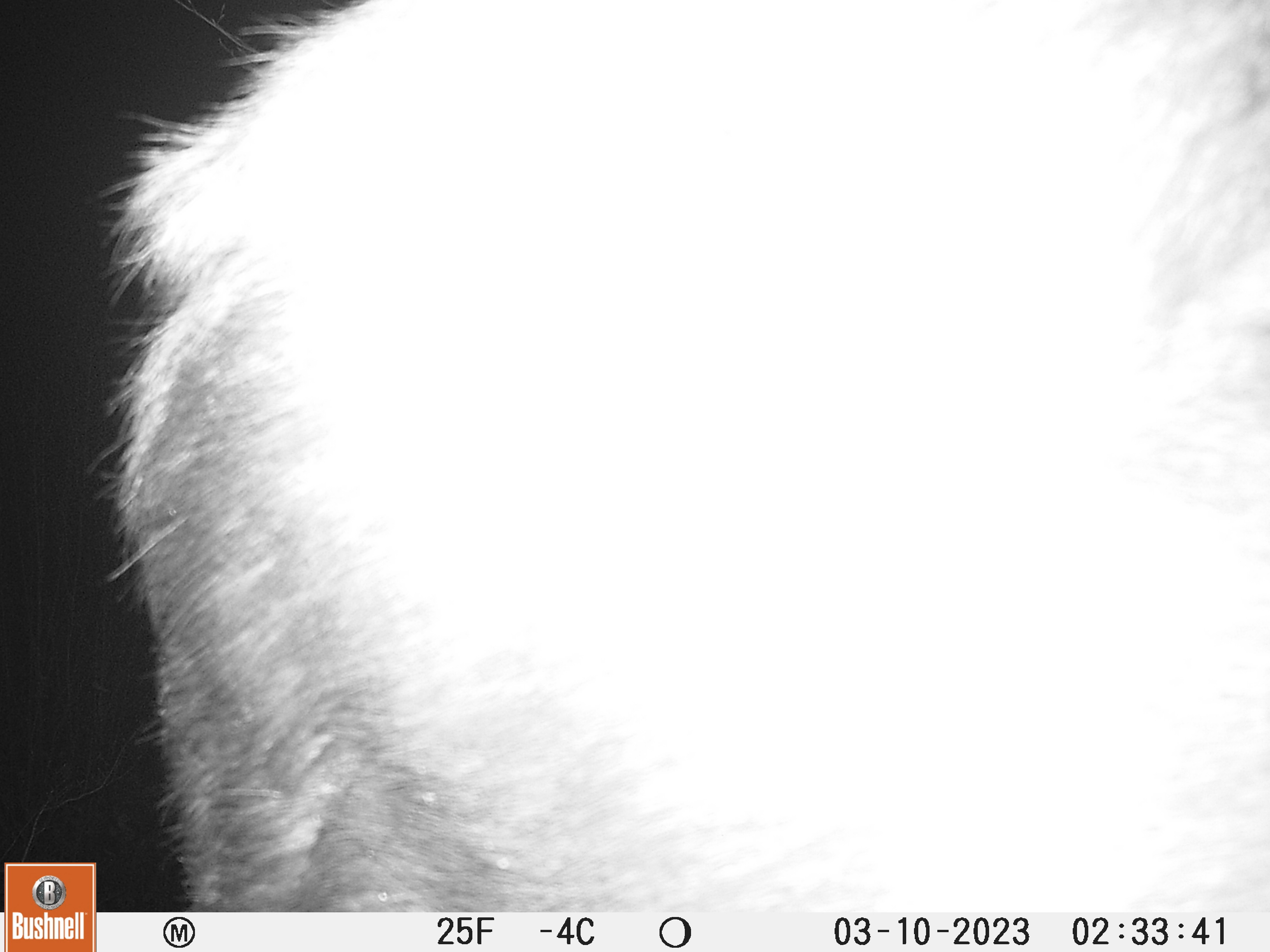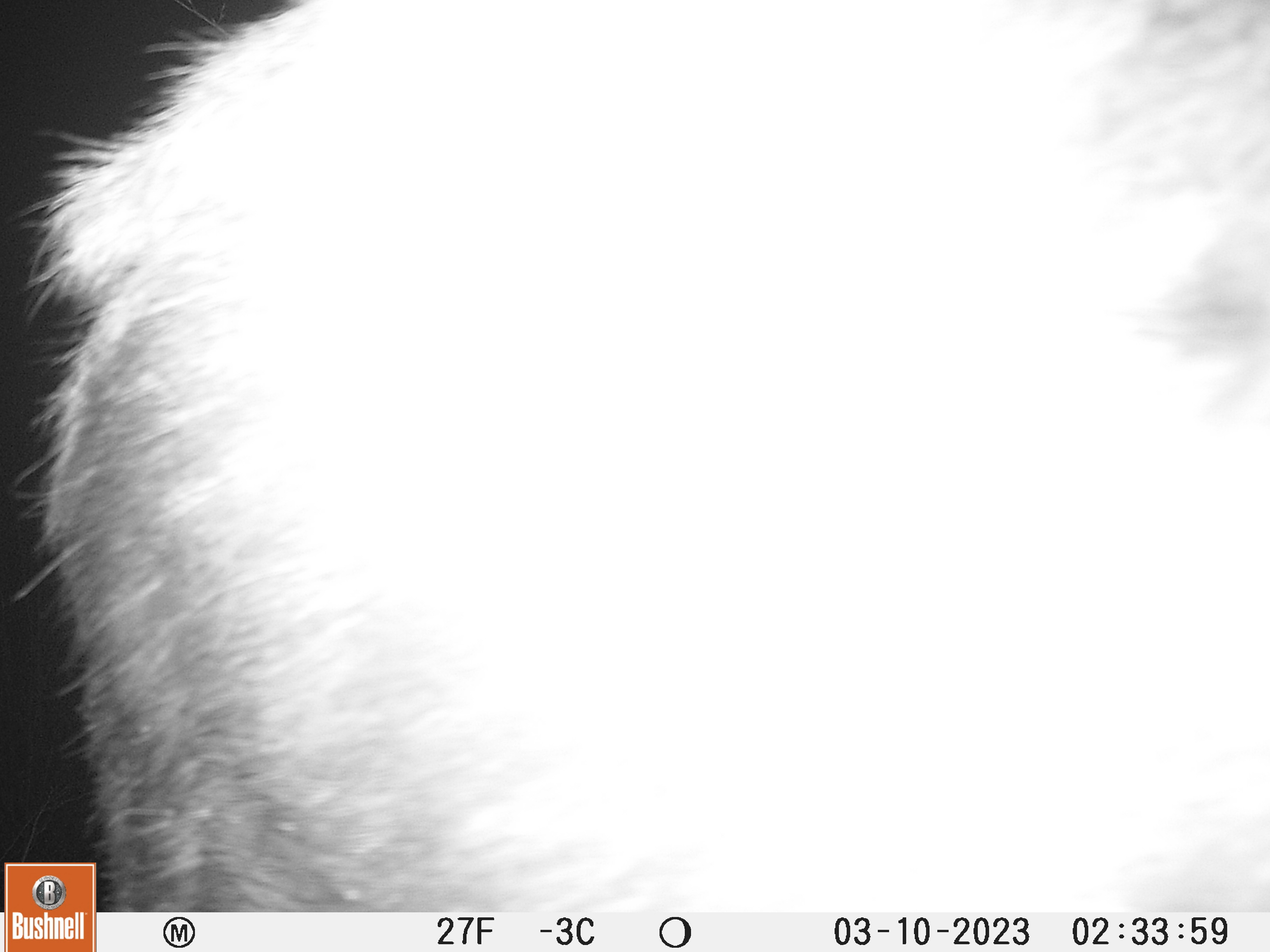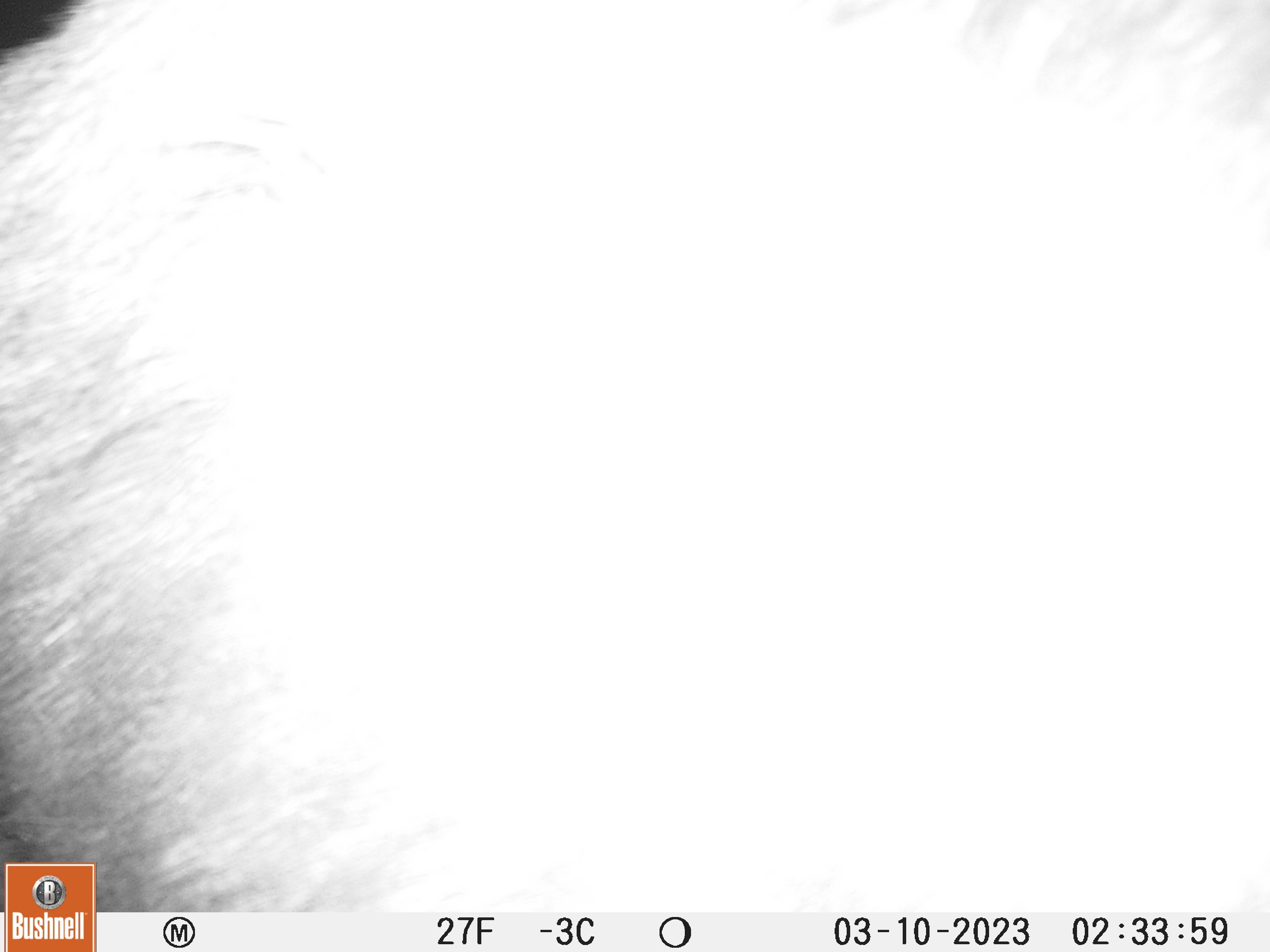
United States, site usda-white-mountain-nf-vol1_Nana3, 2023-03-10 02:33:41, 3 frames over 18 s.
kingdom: Animalia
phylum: Chordata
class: Mammalia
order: Artiodactyla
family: Cervidae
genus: Alces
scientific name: Alces alces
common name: moose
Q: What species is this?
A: Moose (Alces alces).